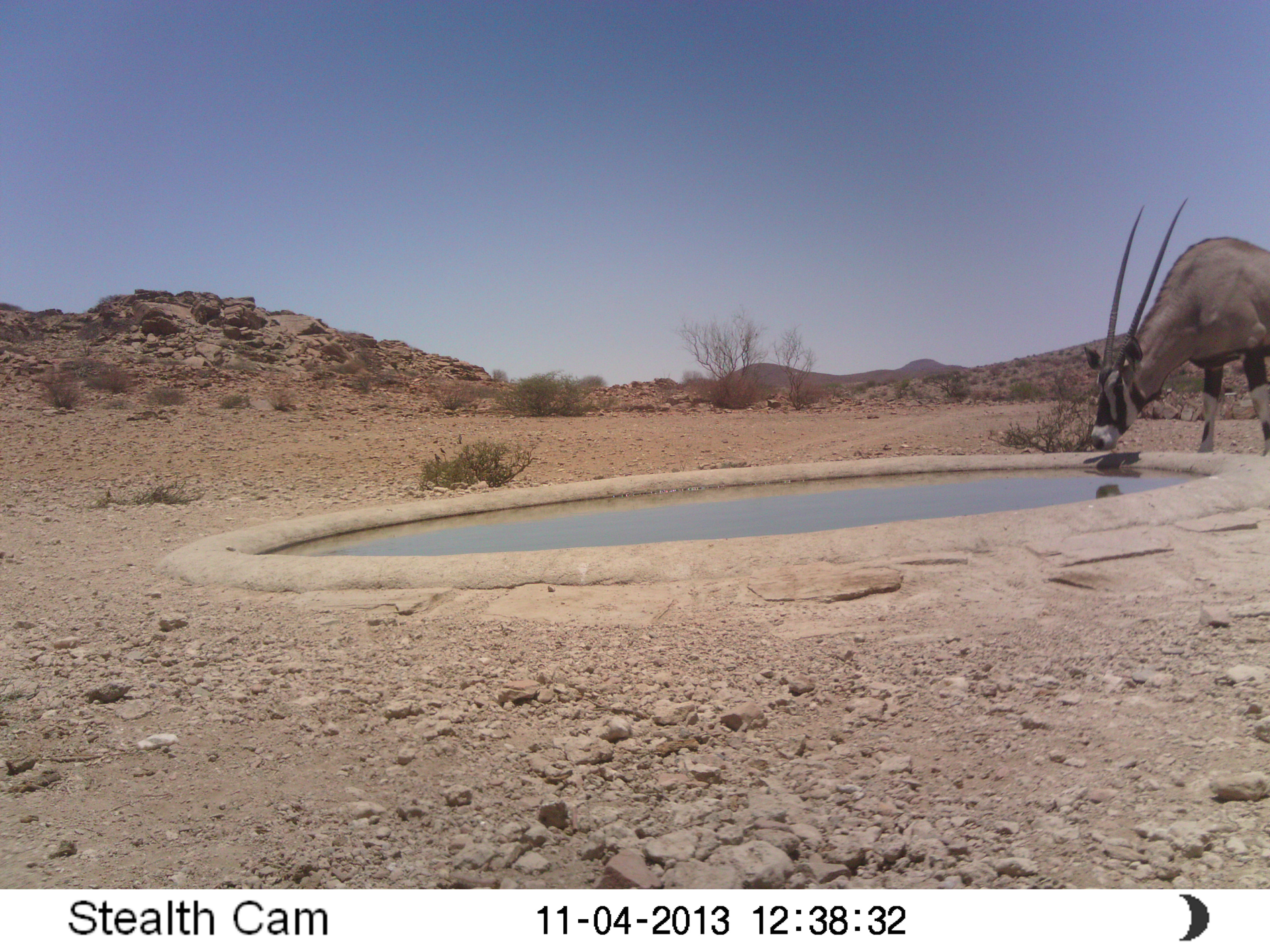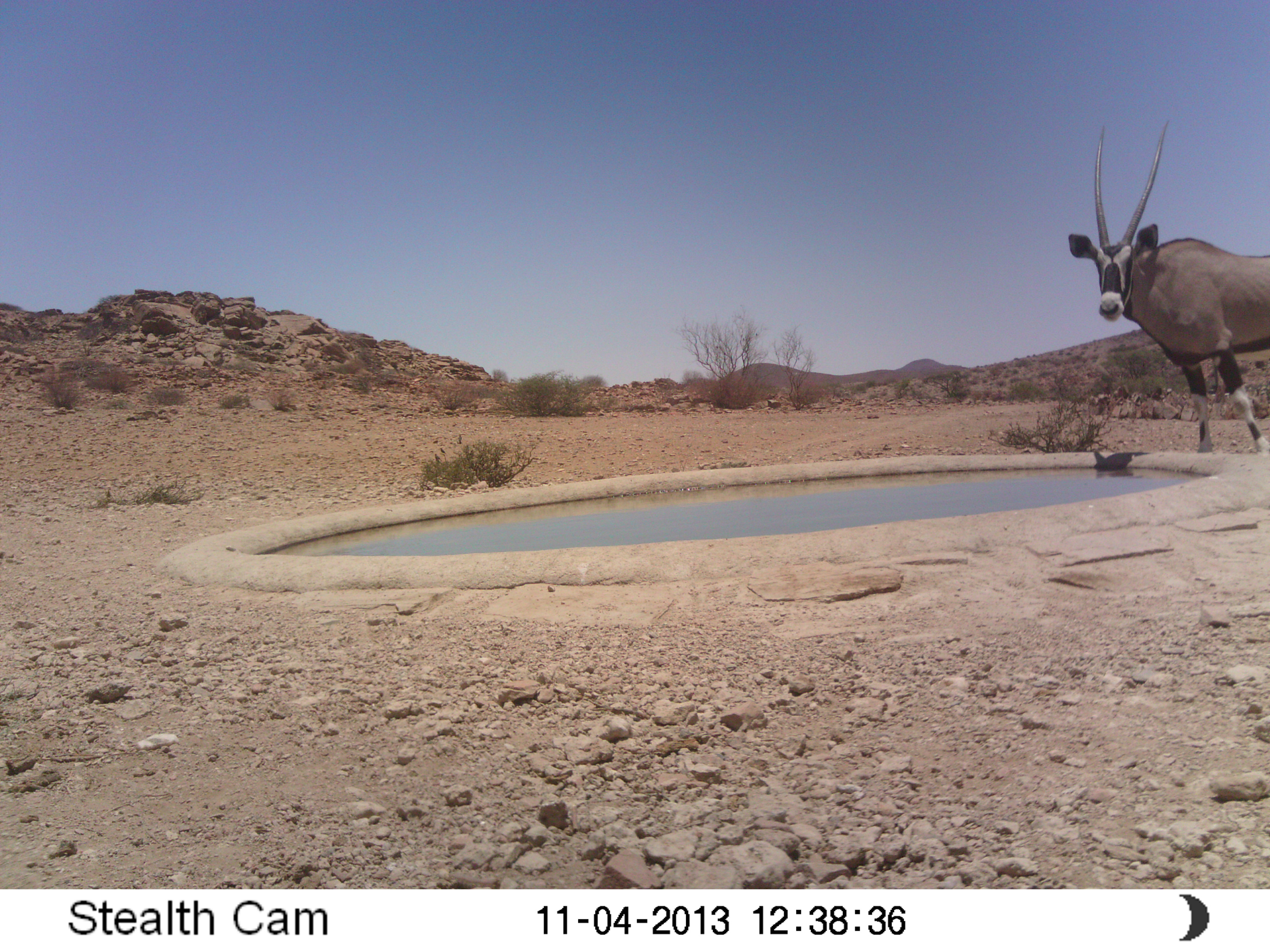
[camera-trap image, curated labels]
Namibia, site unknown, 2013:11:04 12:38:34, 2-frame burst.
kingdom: Animalia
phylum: Chordata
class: Mammalia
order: Artiodactyla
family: Bovidae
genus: Oryx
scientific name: Oryx gazella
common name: gemsbok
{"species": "Oryx gazella (gemsbok)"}